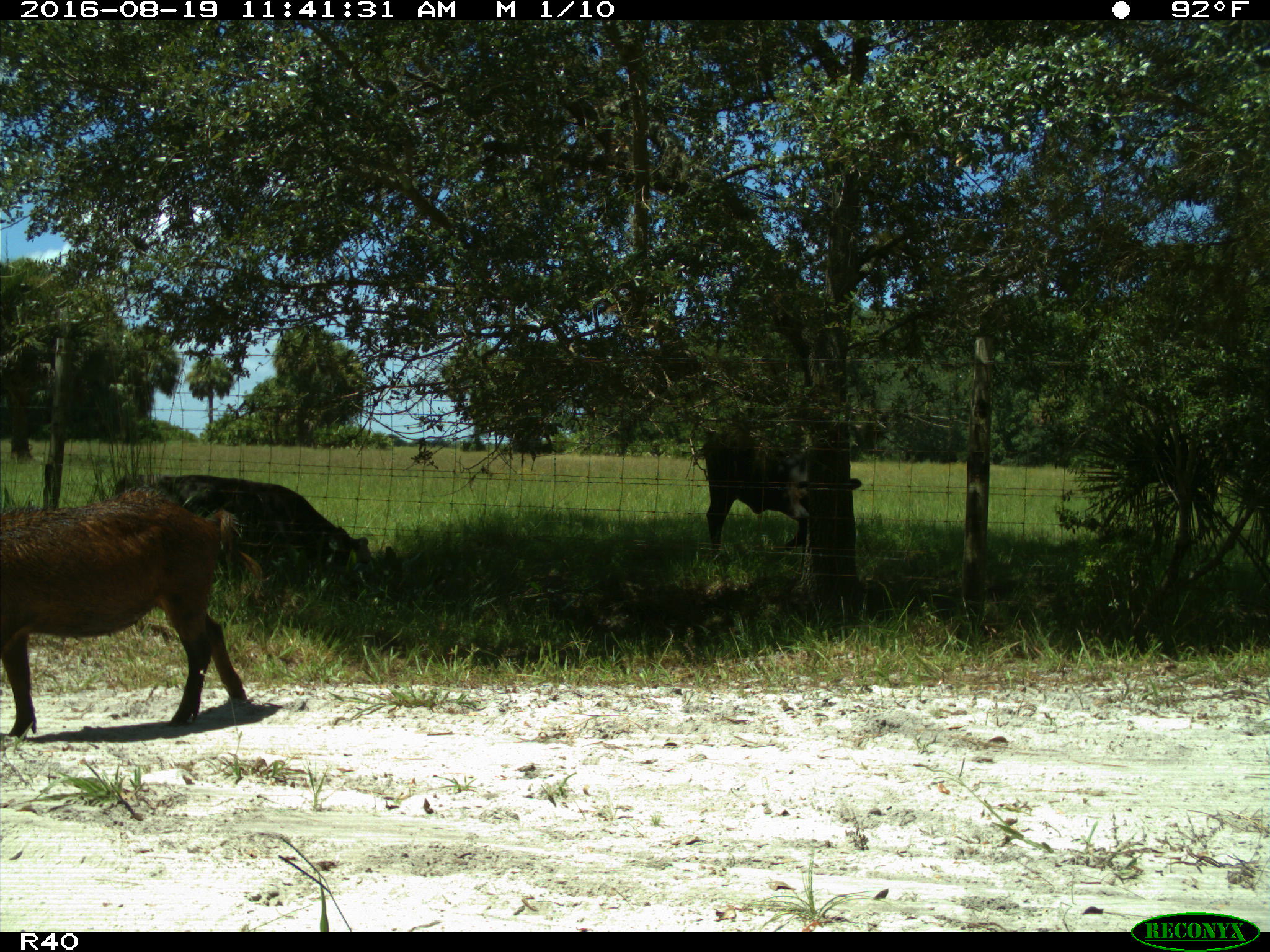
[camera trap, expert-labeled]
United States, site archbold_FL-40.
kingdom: Animalia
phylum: Chordata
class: Mammalia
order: Artiodactyla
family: Suidae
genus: Sus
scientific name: Sus scrofa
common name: wild boar